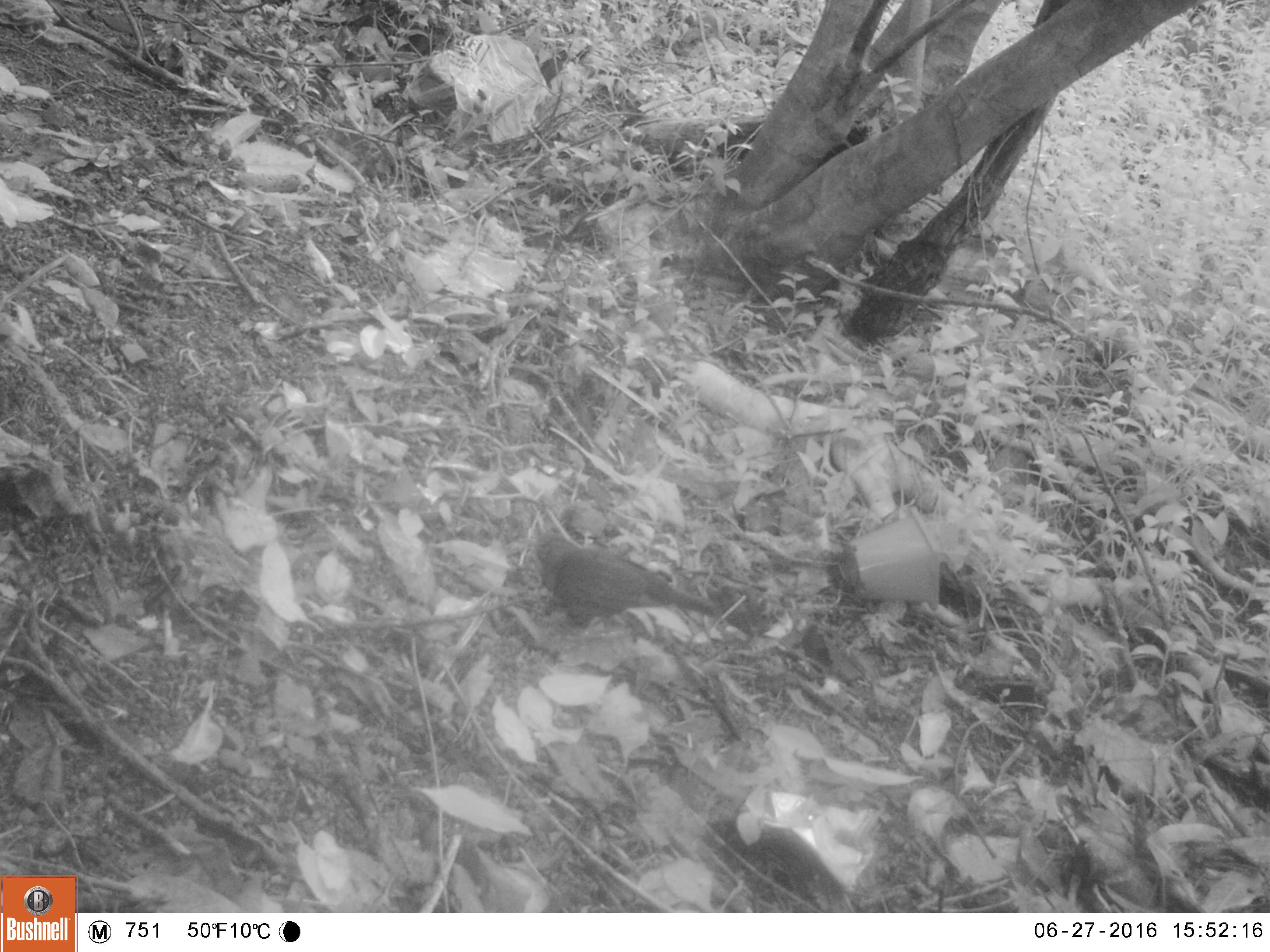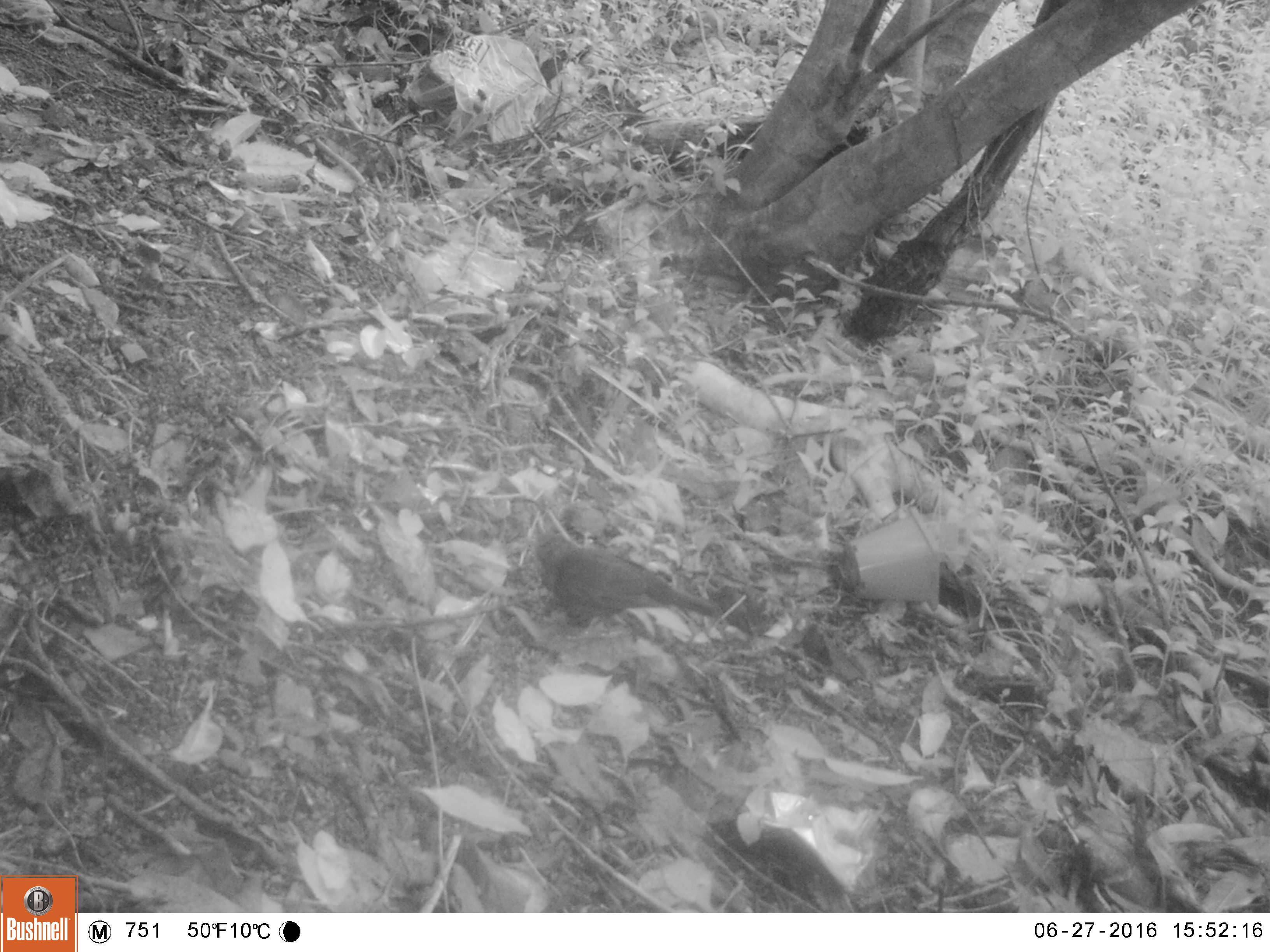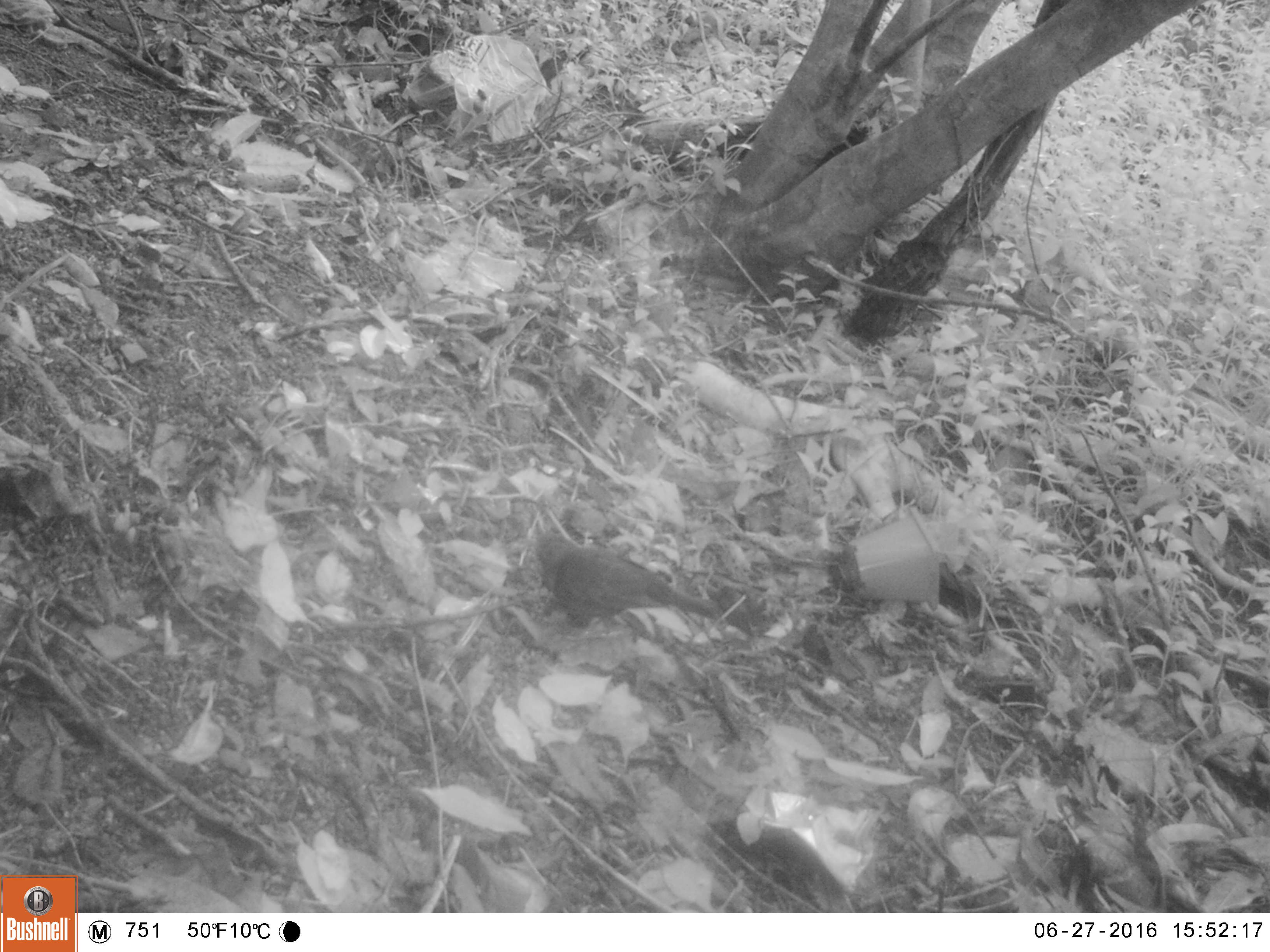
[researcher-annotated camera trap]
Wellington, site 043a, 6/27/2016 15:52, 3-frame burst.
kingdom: Animalia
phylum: Chordata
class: Aves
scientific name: Aves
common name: bird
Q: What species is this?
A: Bird (Aves).